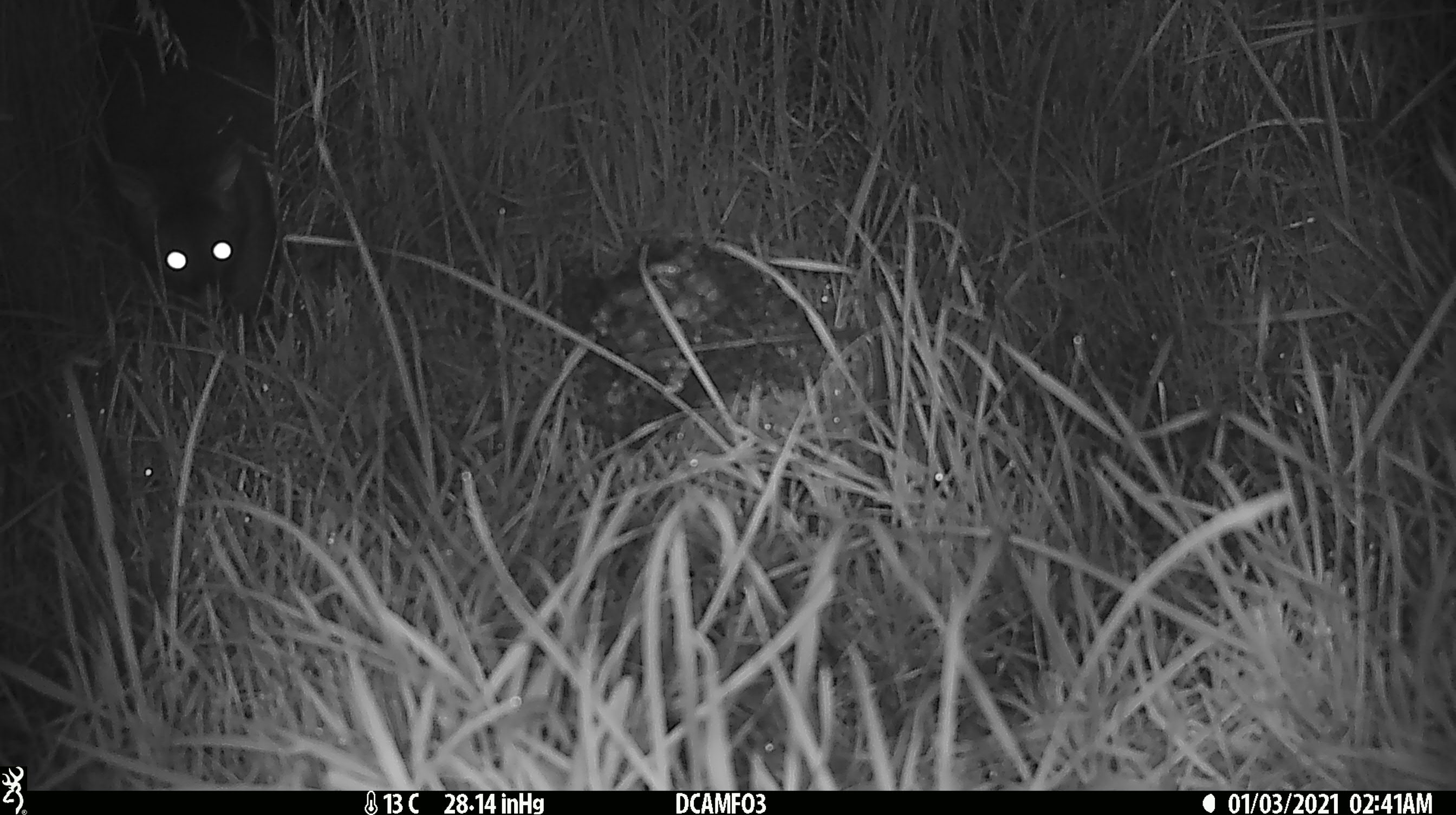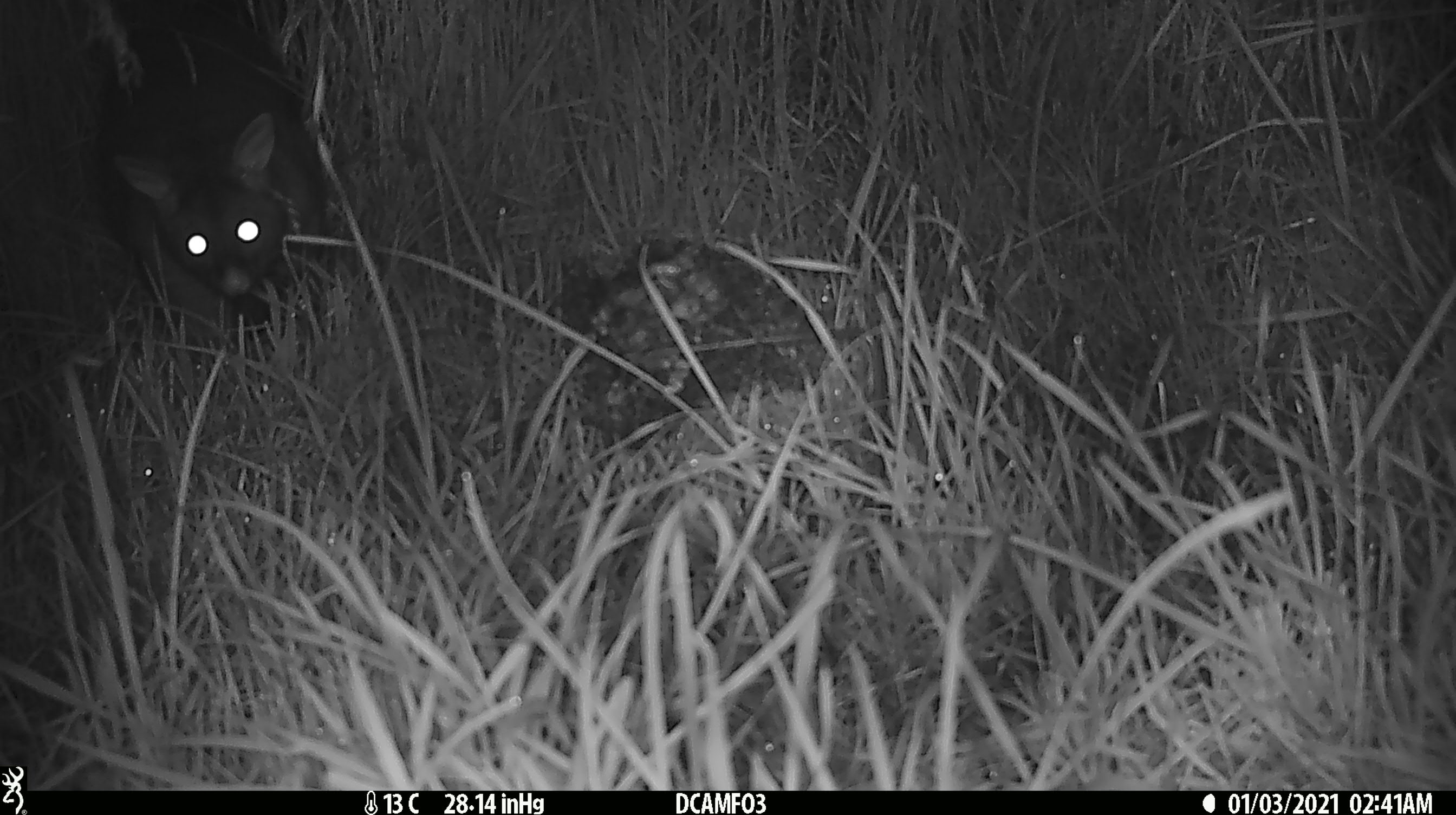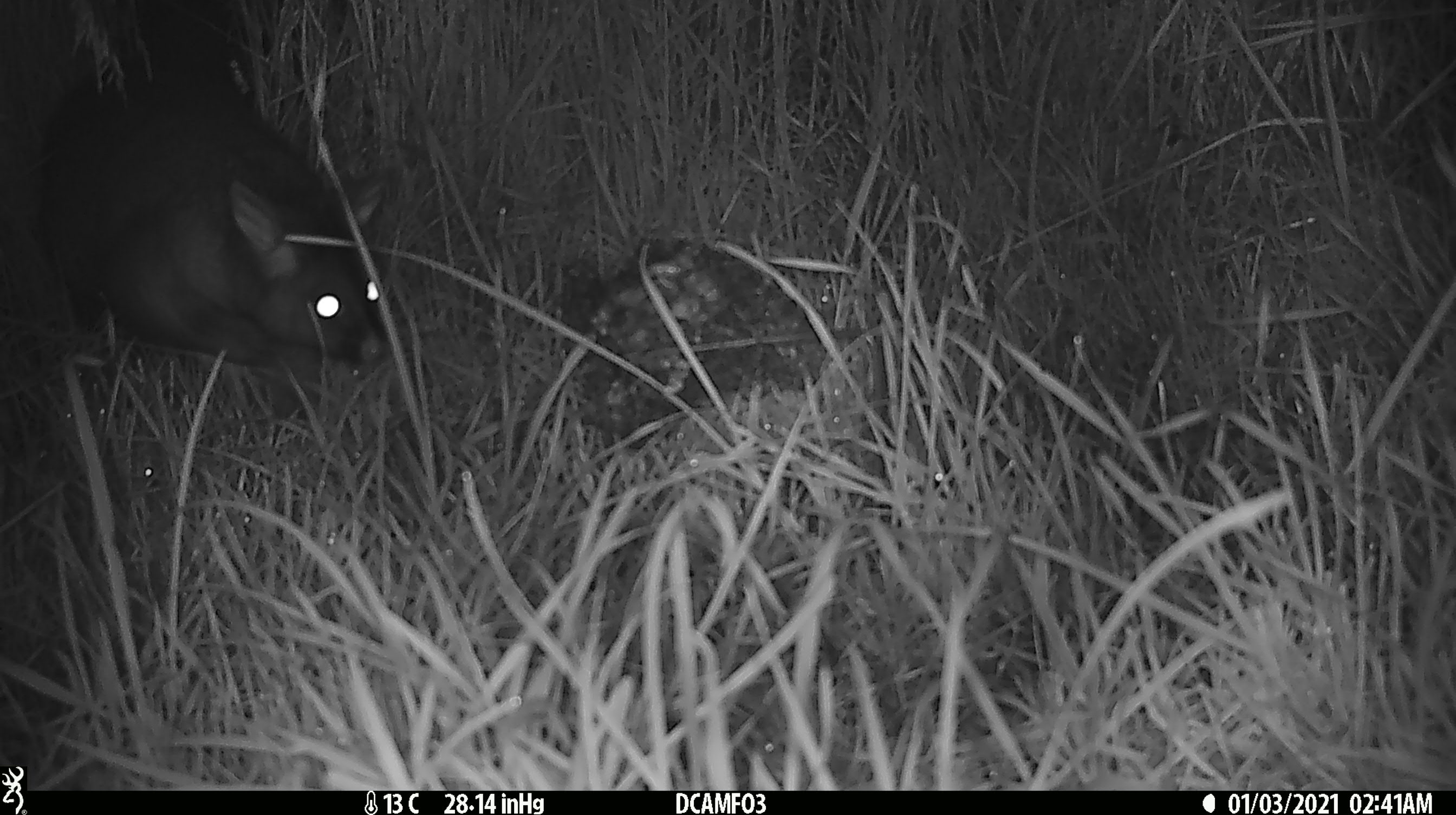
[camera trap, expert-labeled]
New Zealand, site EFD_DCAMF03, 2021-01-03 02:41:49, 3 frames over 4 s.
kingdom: Animalia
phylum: Chordata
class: Mammalia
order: Diprotodontia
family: Phalangeridae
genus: Trichosurus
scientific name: Trichosurus vulpecula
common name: common brushtail possum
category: possum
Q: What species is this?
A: Possum (common brushtail possum) (Trichosurus vulpecula).